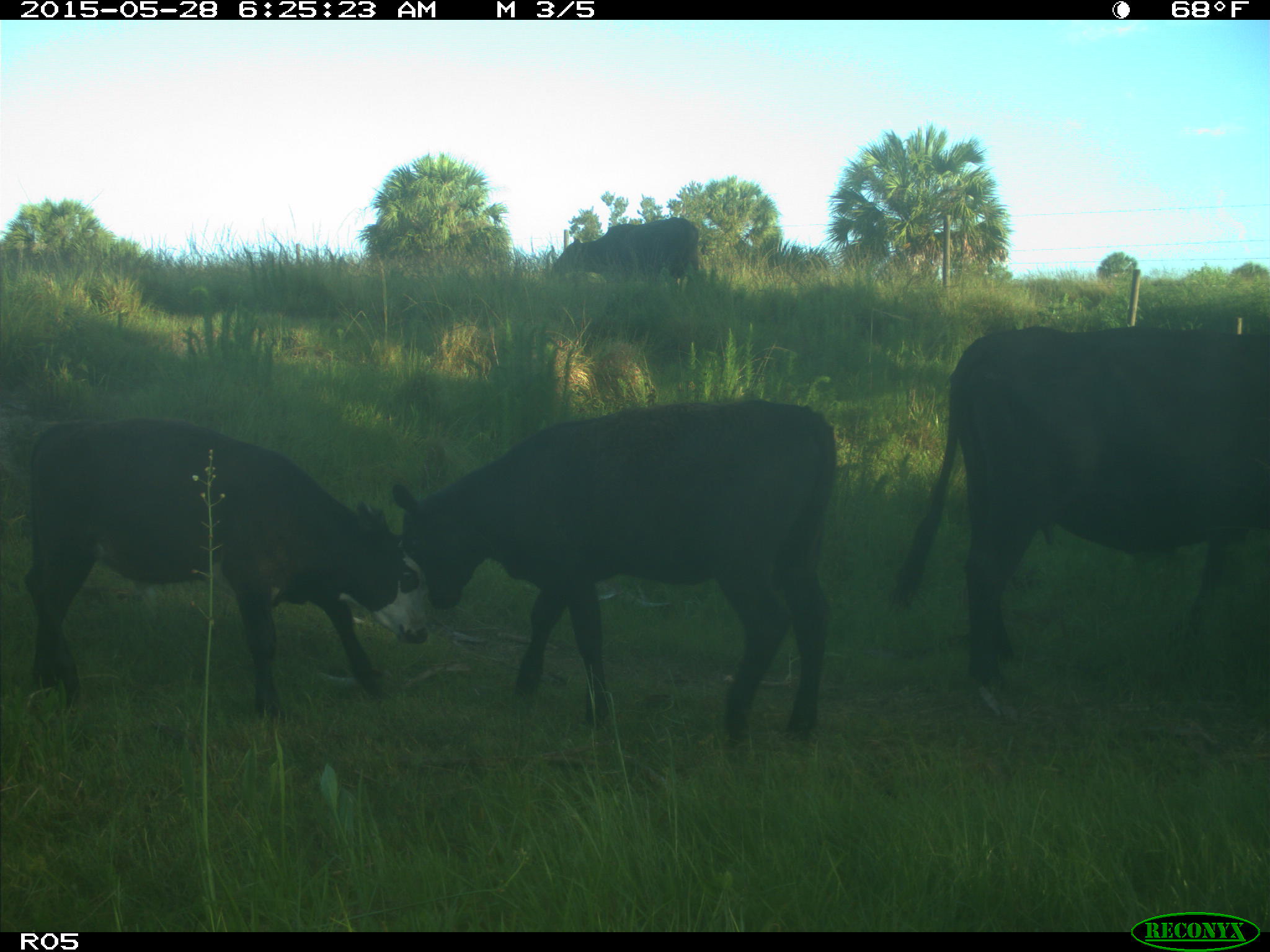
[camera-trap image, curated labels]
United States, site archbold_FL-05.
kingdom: Animalia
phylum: Chordata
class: Mammalia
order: Artiodactyla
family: Bovidae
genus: Bos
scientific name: Bos taurus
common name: domestic cow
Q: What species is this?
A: Bos taurus (domestic cow).